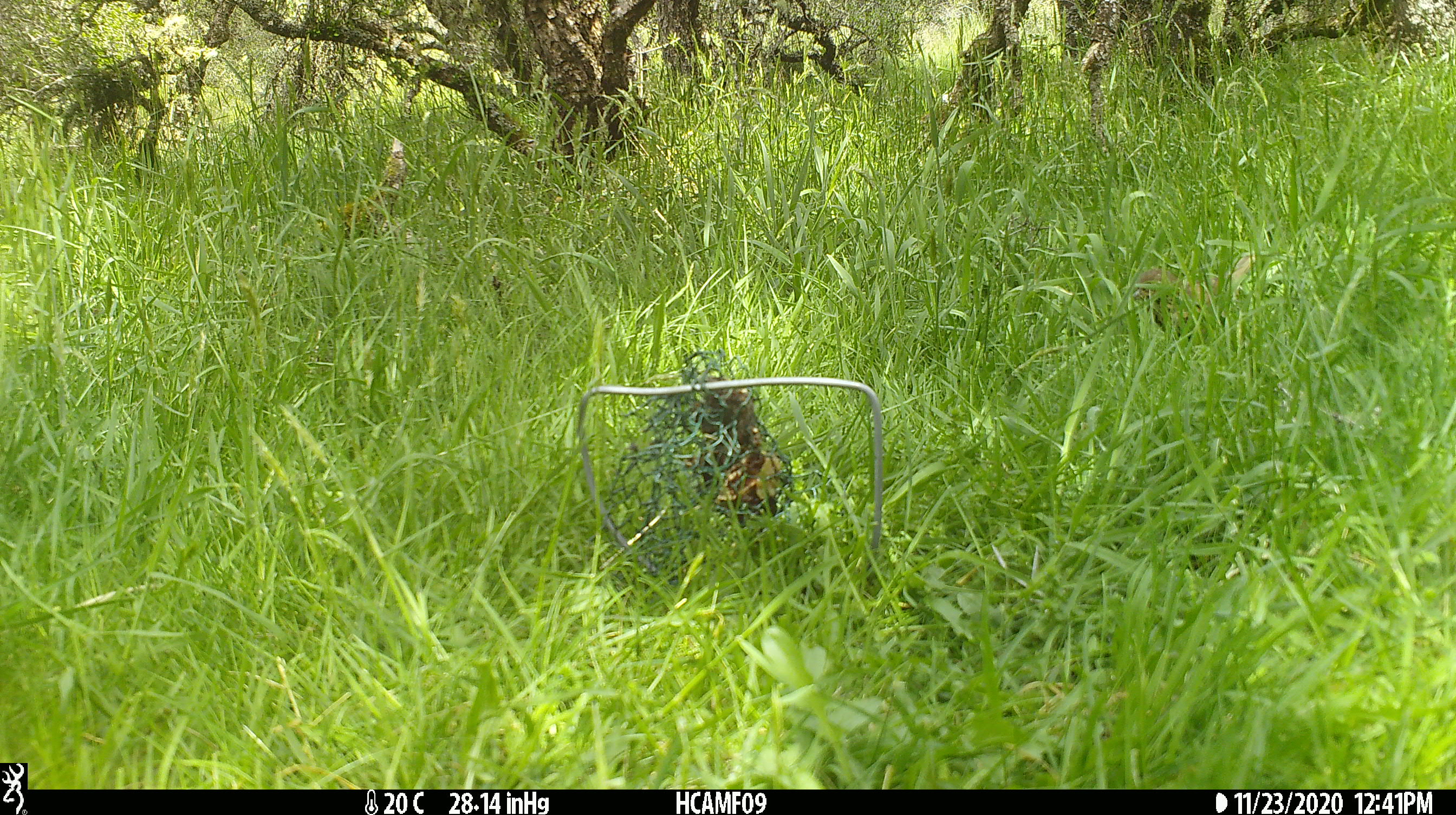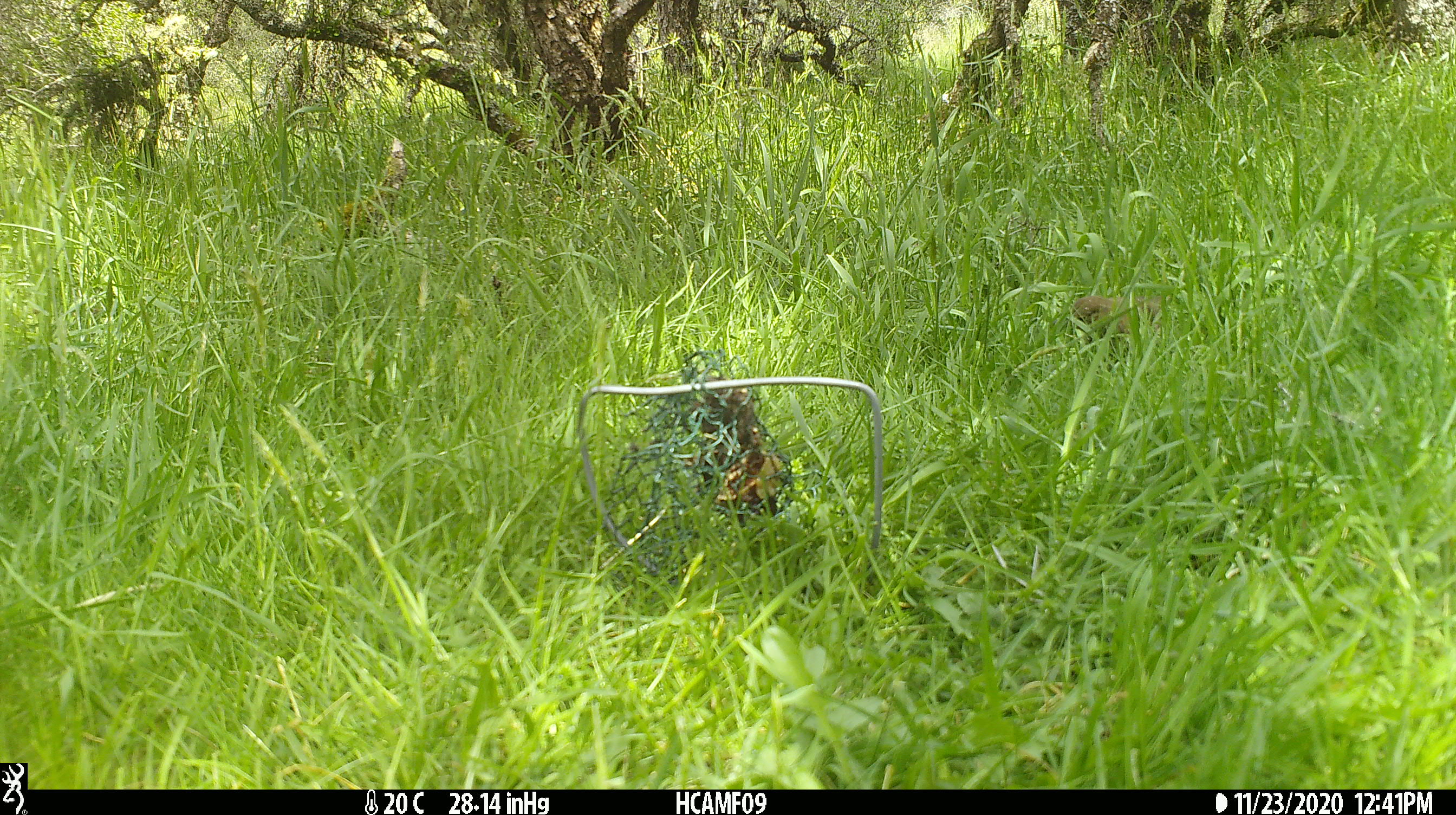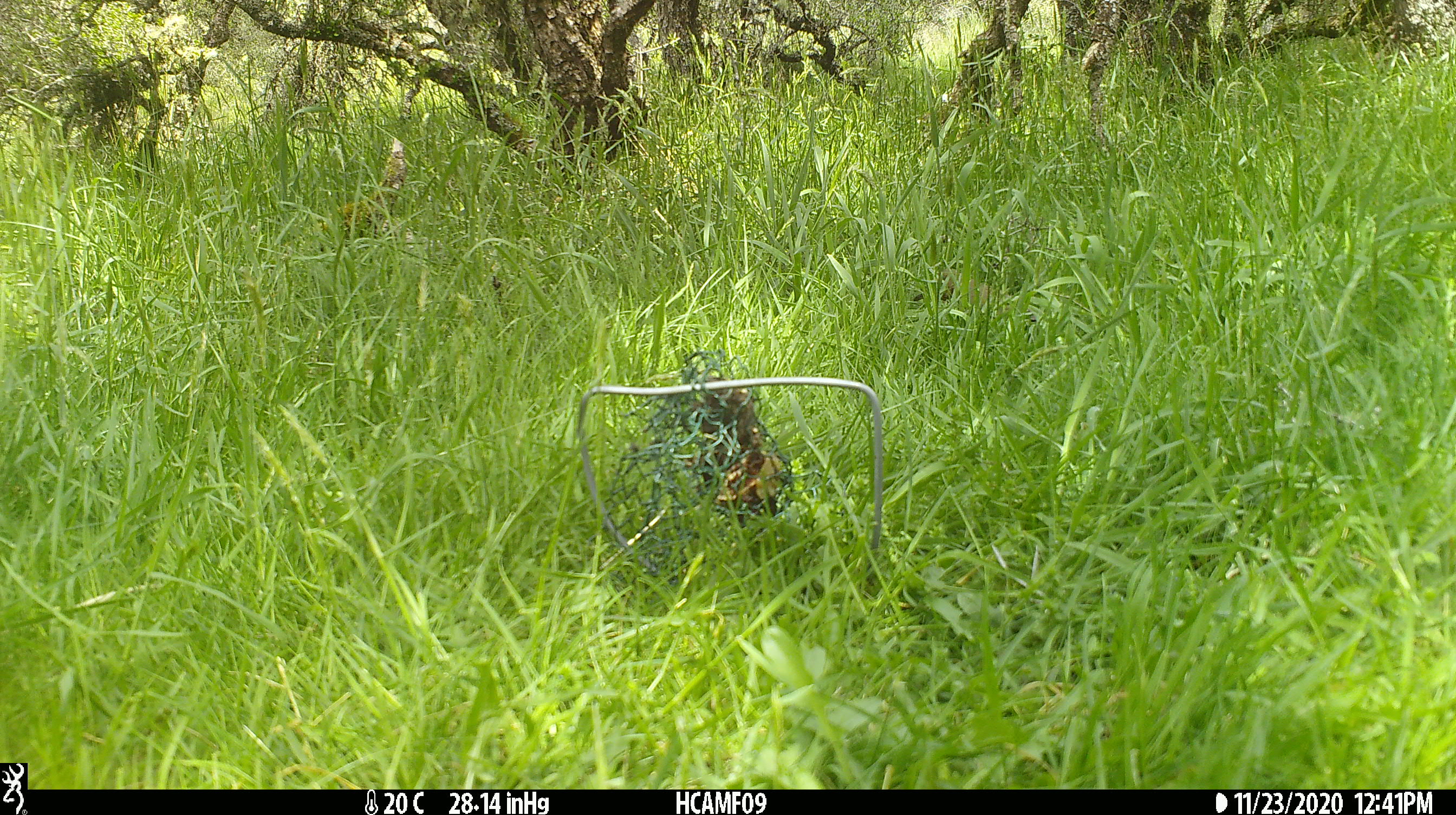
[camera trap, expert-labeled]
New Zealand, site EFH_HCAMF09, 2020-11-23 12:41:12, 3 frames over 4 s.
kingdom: Animalia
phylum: Chordata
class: Aves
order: Passeriformes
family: Turdidae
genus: Turdus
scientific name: Turdus philomelos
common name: song thrush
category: thrush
Thrush (song thrush) (Turdus philomelos).